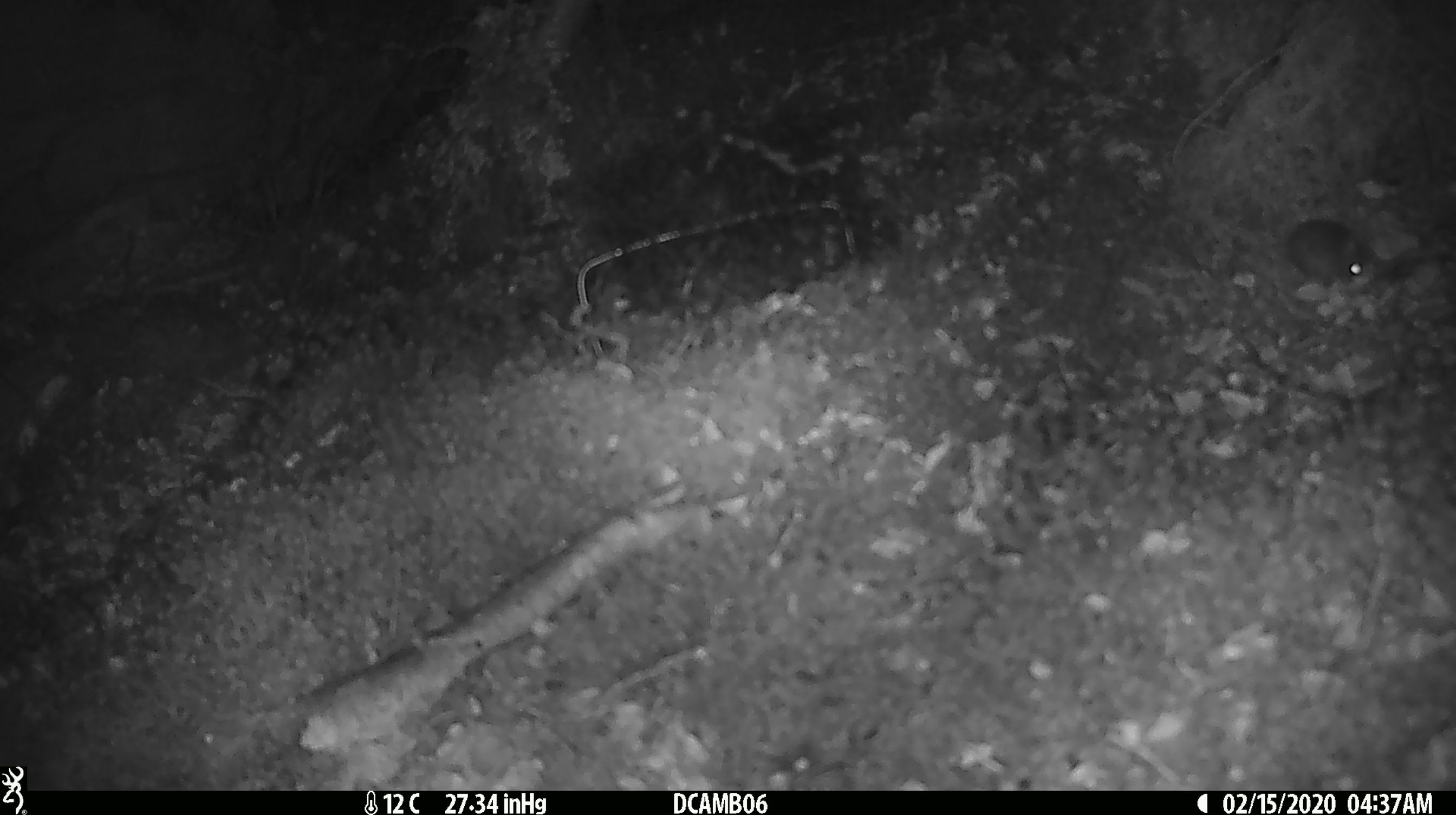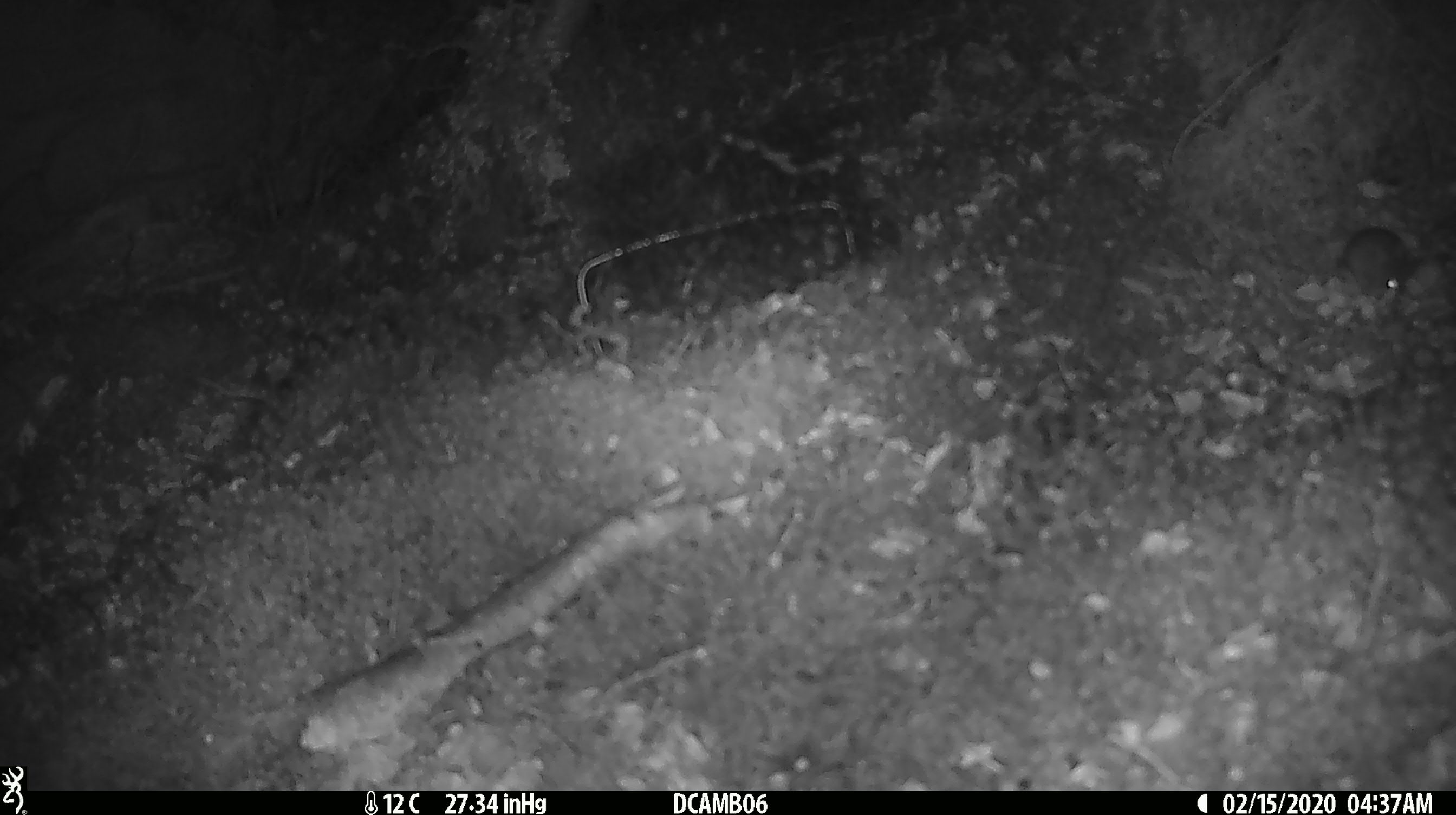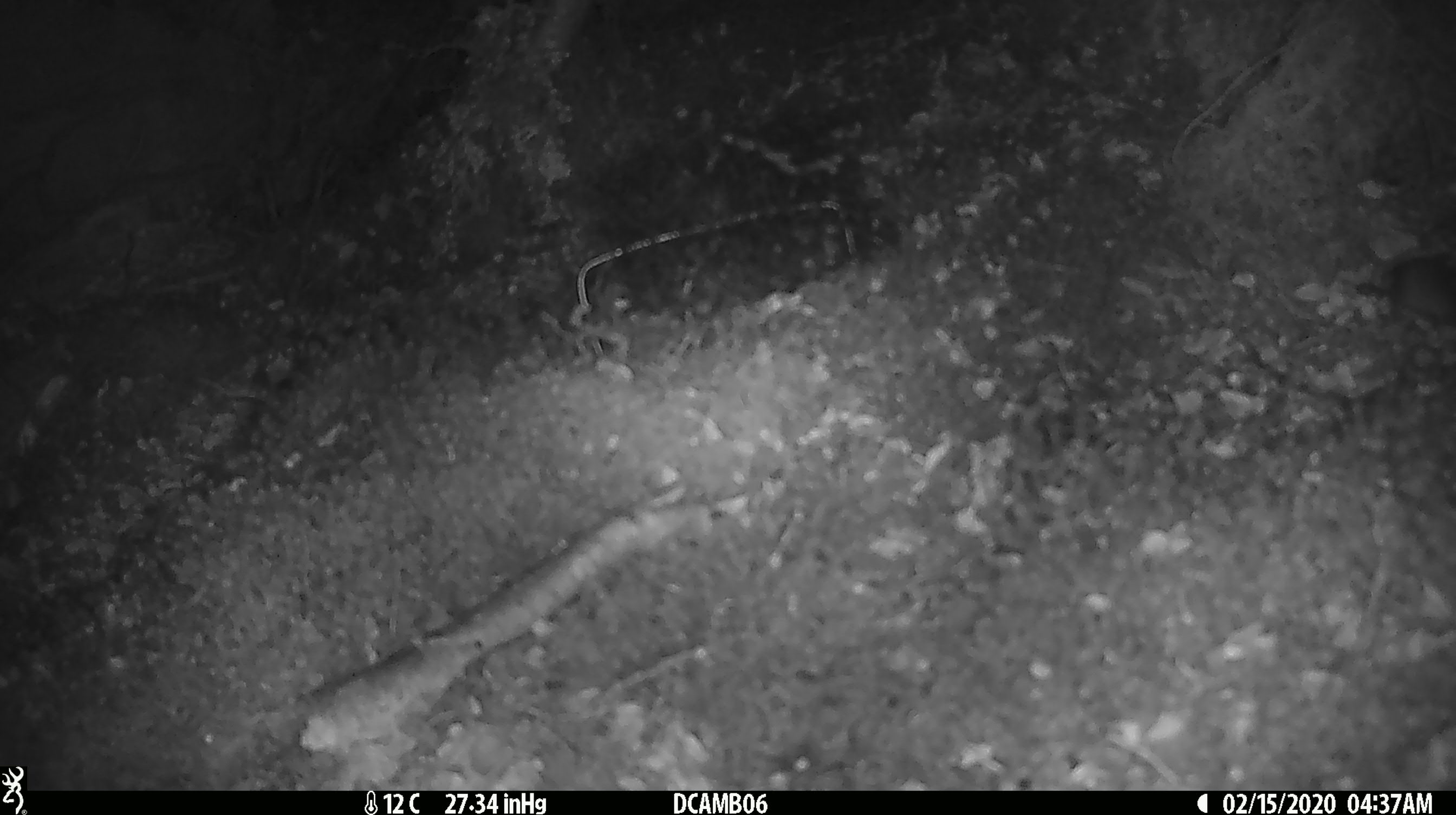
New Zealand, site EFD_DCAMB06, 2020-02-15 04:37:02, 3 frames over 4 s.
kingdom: Animalia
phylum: Chordata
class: Mammalia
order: Rodentia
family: Muridae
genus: Mus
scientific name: Mus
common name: mouse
Mouse (Mus).